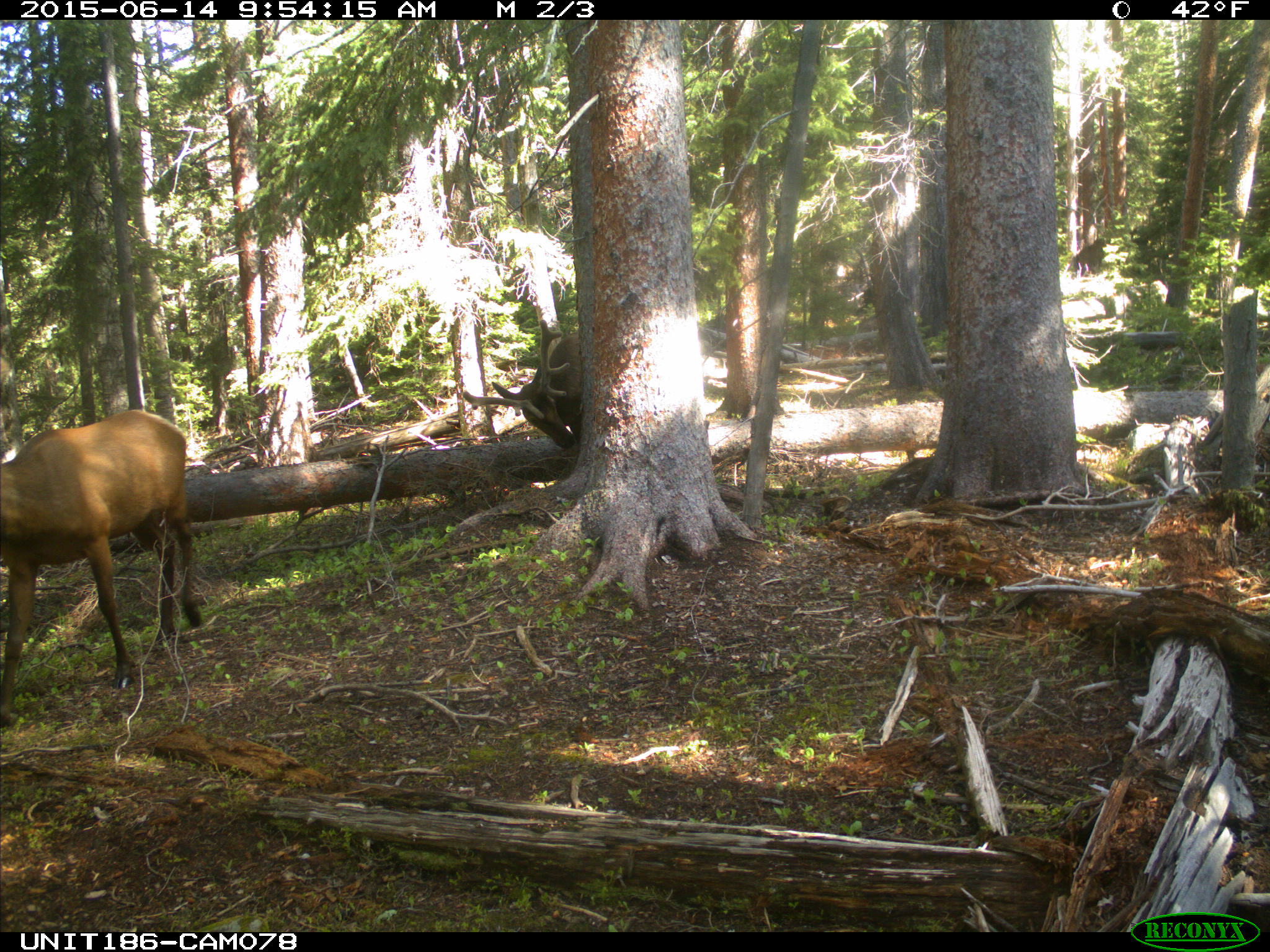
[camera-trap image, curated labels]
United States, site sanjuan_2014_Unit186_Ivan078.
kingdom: Animalia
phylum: Chordata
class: Mammalia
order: Artiodactyla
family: Cervidae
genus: Cervus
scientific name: Cervus elaphus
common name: red deer